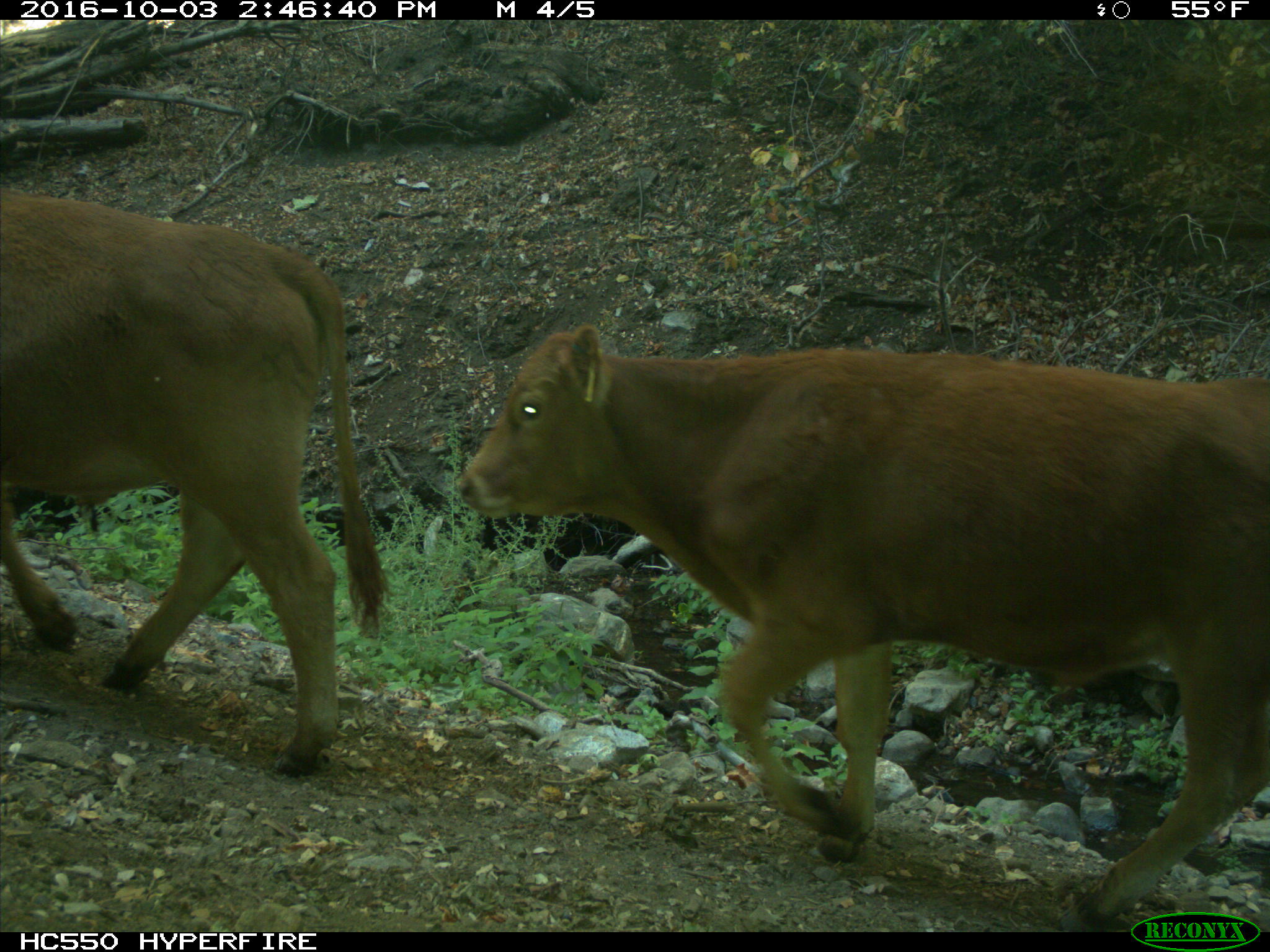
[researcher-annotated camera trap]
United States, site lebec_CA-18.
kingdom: Animalia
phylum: Chordata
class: Mammalia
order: Artiodactyla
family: Bovidae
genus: Bos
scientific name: Bos taurus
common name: domestic cow